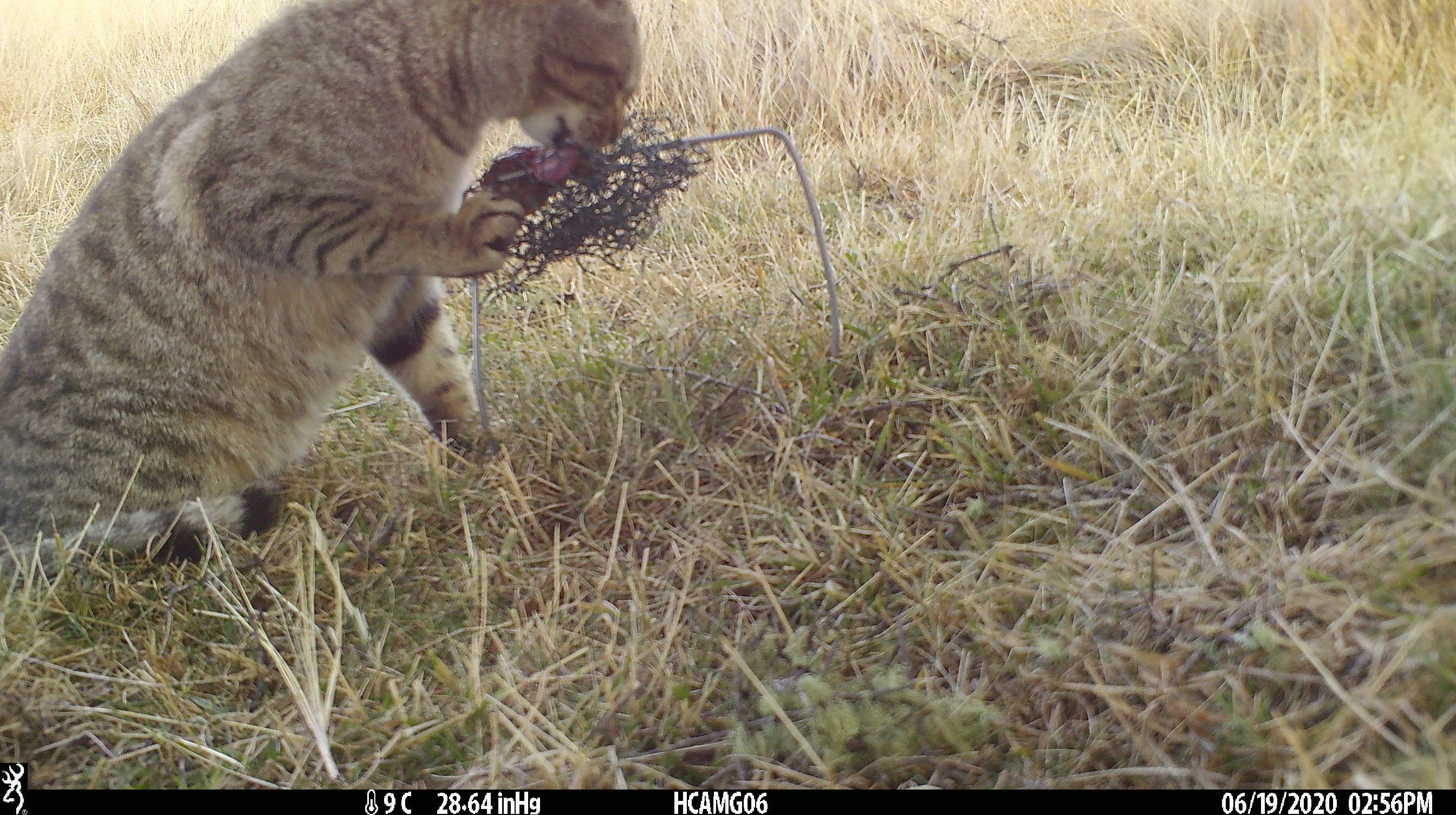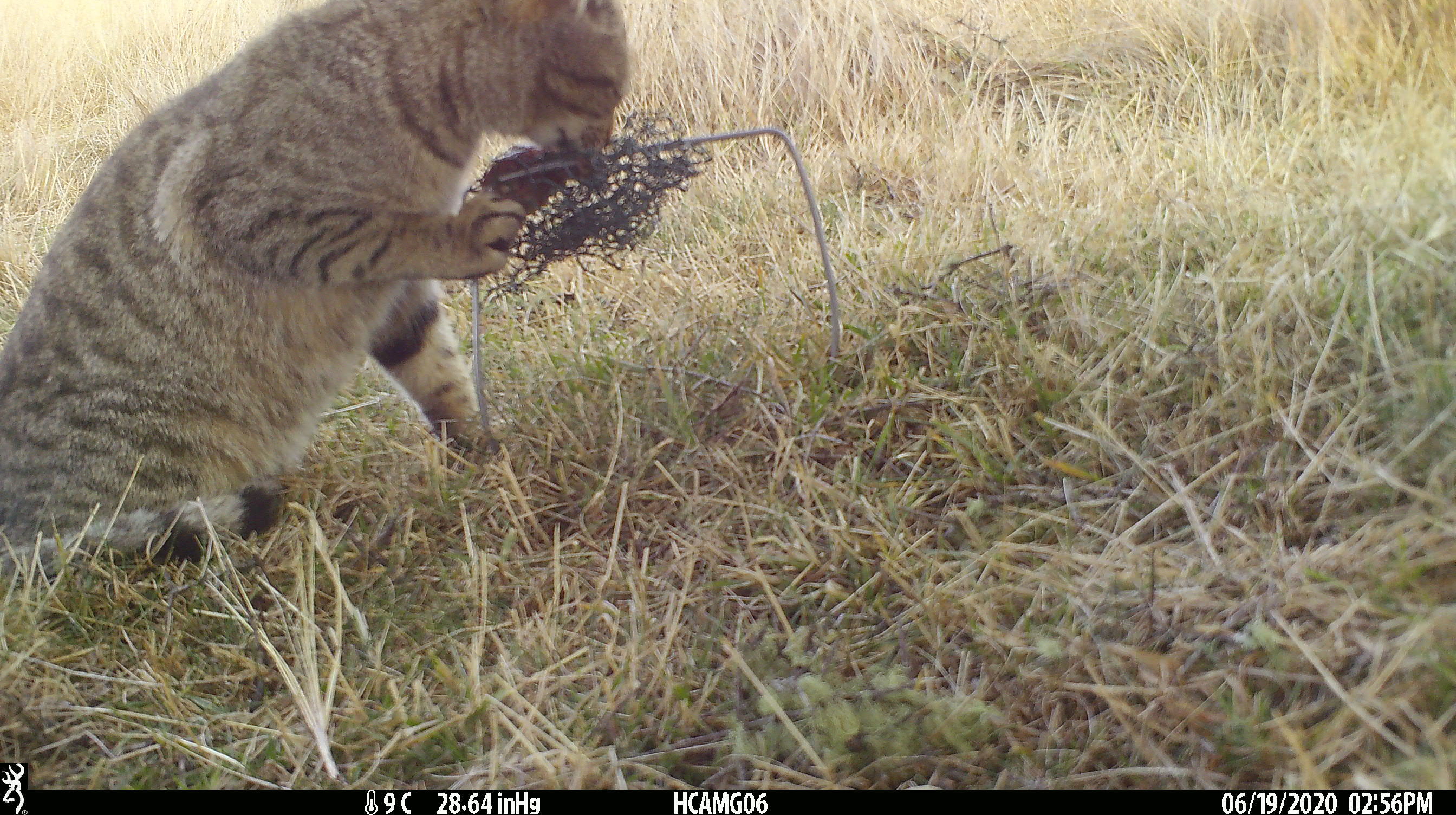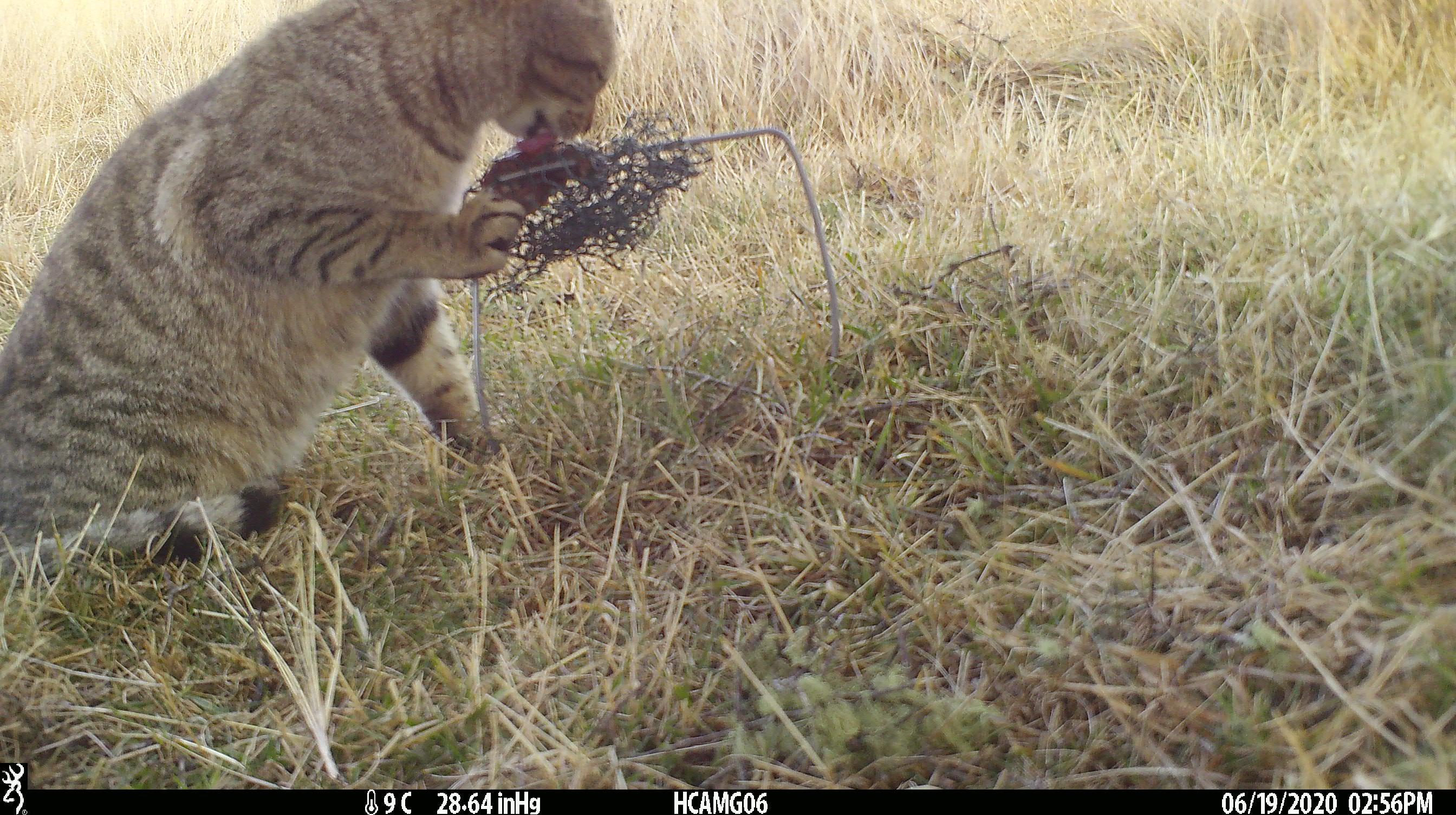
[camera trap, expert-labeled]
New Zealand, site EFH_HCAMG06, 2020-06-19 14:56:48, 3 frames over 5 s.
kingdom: Animalia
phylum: Chordata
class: Mammalia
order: Carnivora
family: Felidae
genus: Felis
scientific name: Felis catus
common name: domestic cat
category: cat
Cat (domestic cat) (Felis catus).